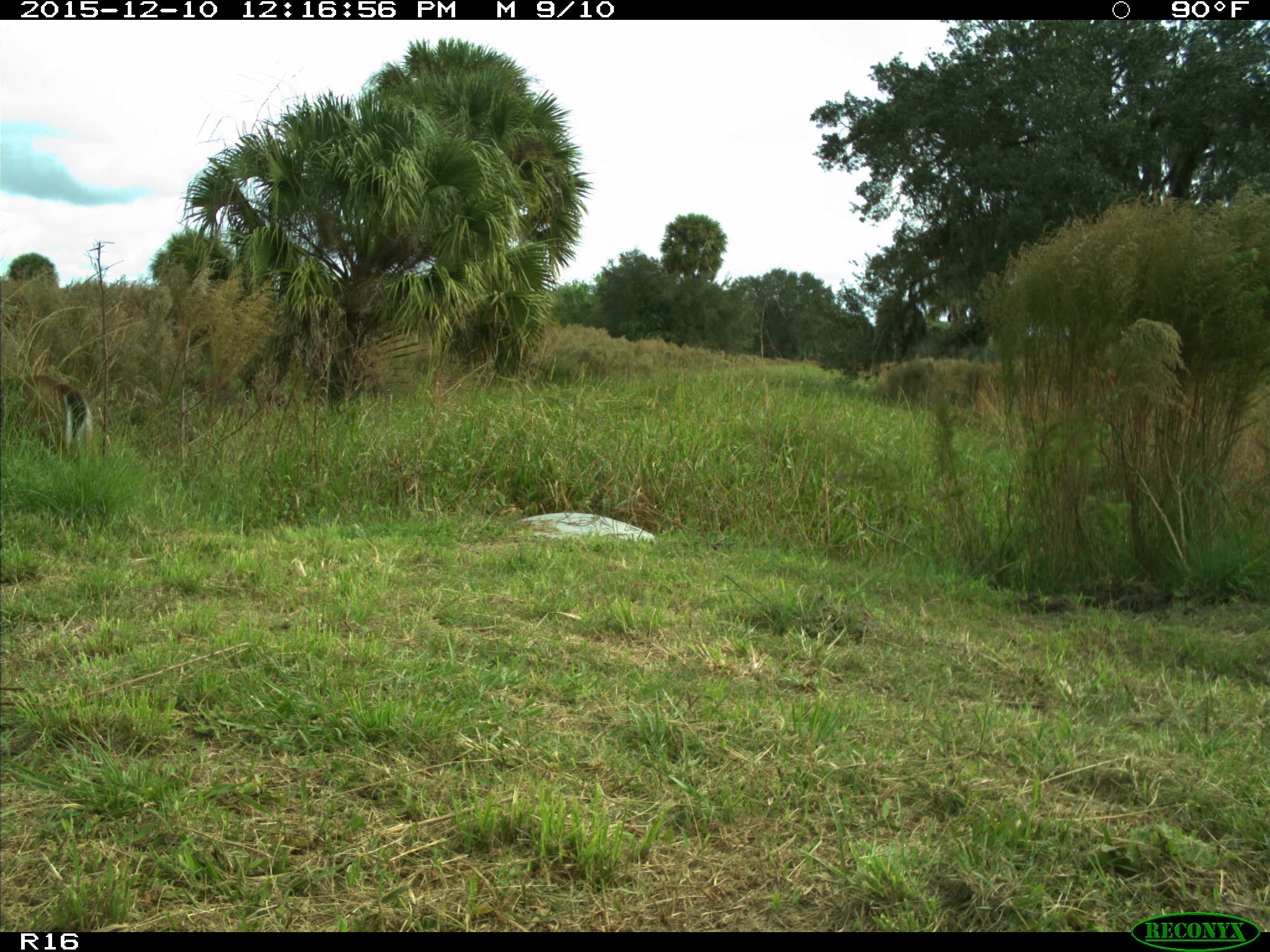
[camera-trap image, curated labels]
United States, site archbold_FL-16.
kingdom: Animalia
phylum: Chordata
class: Mammalia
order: Artiodactyla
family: Cervidae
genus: Odocoileus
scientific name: Odocoileus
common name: deer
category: unidentified deer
Unidentified deer (deer) (Odocoileus).